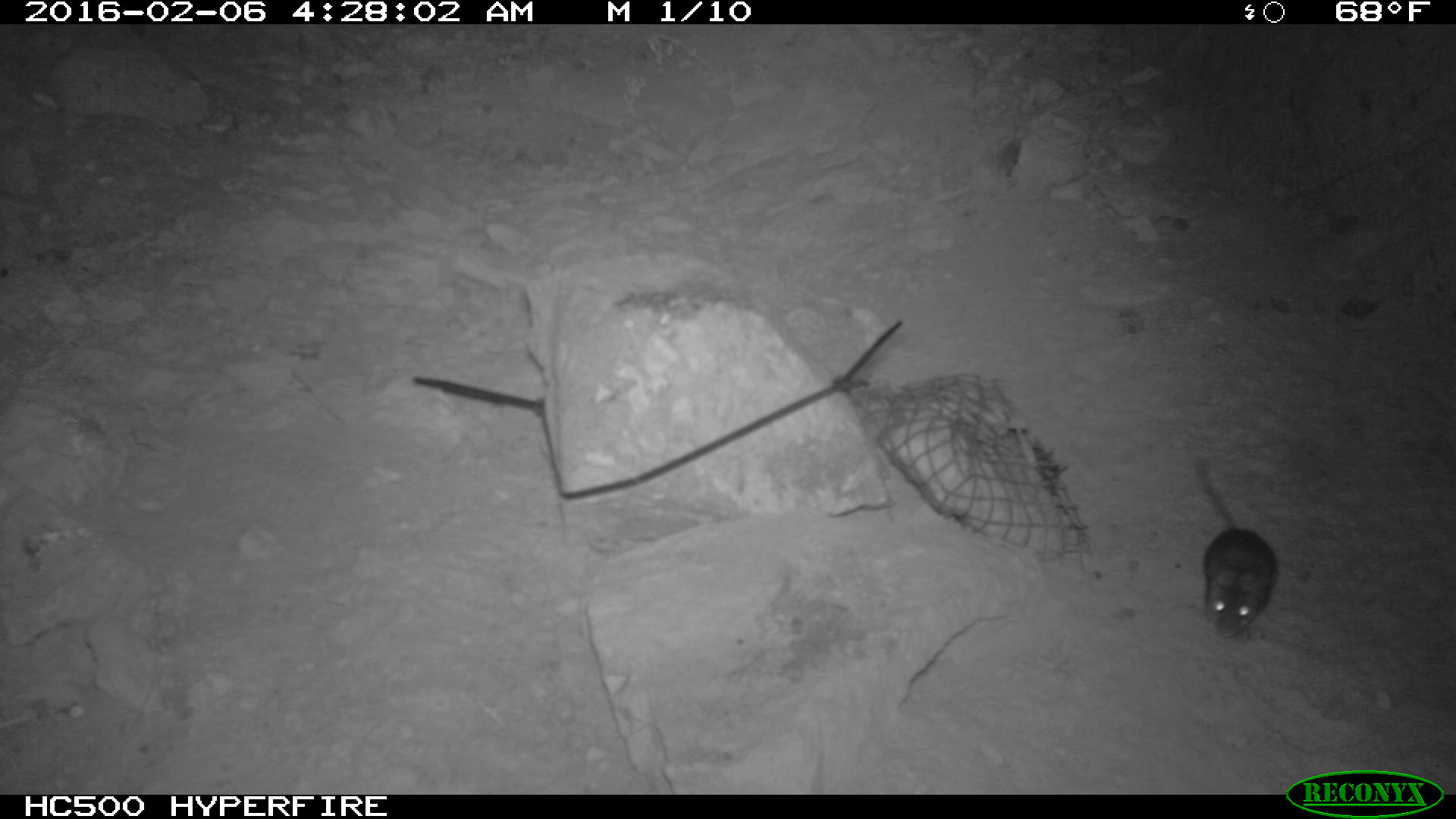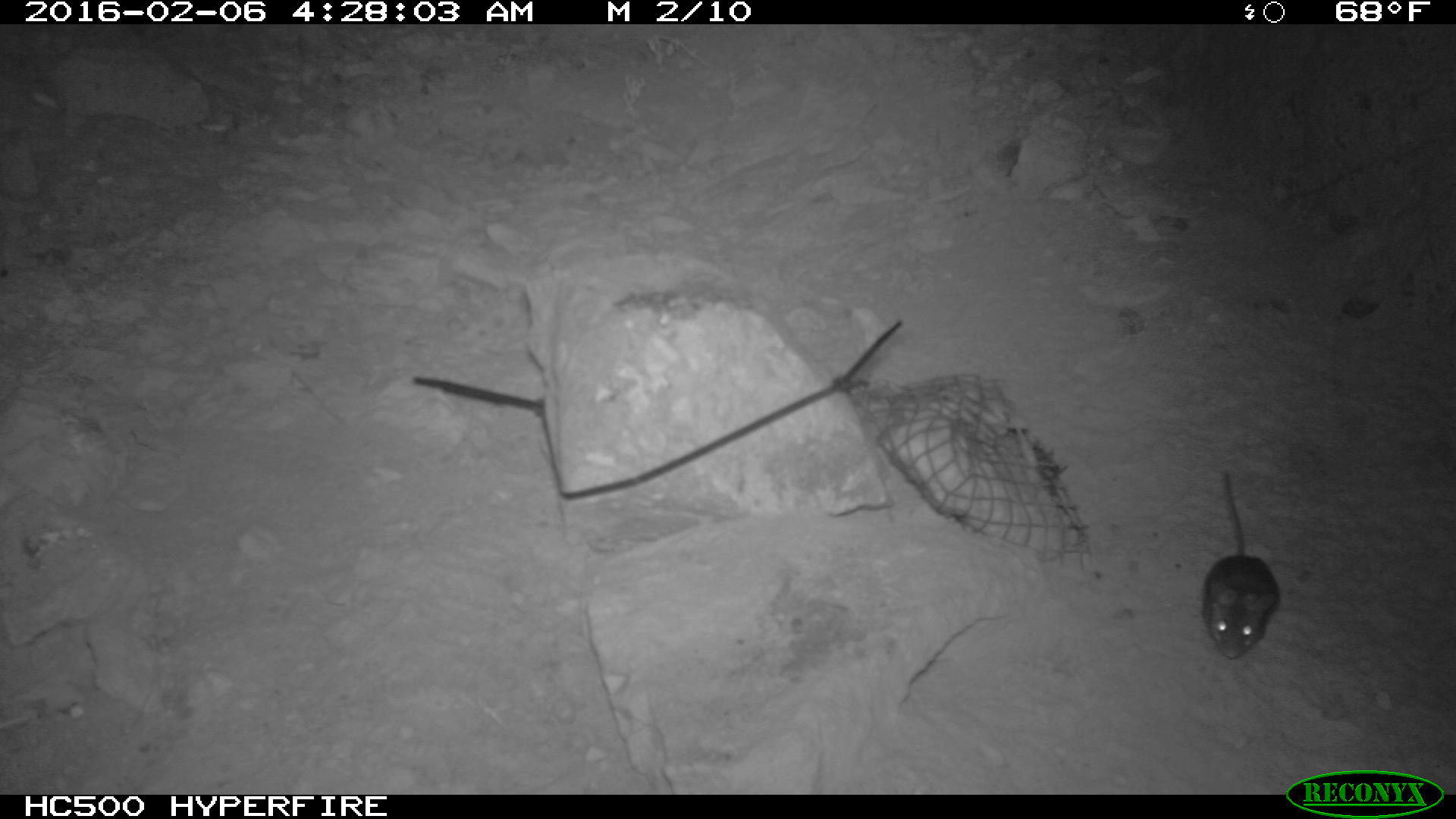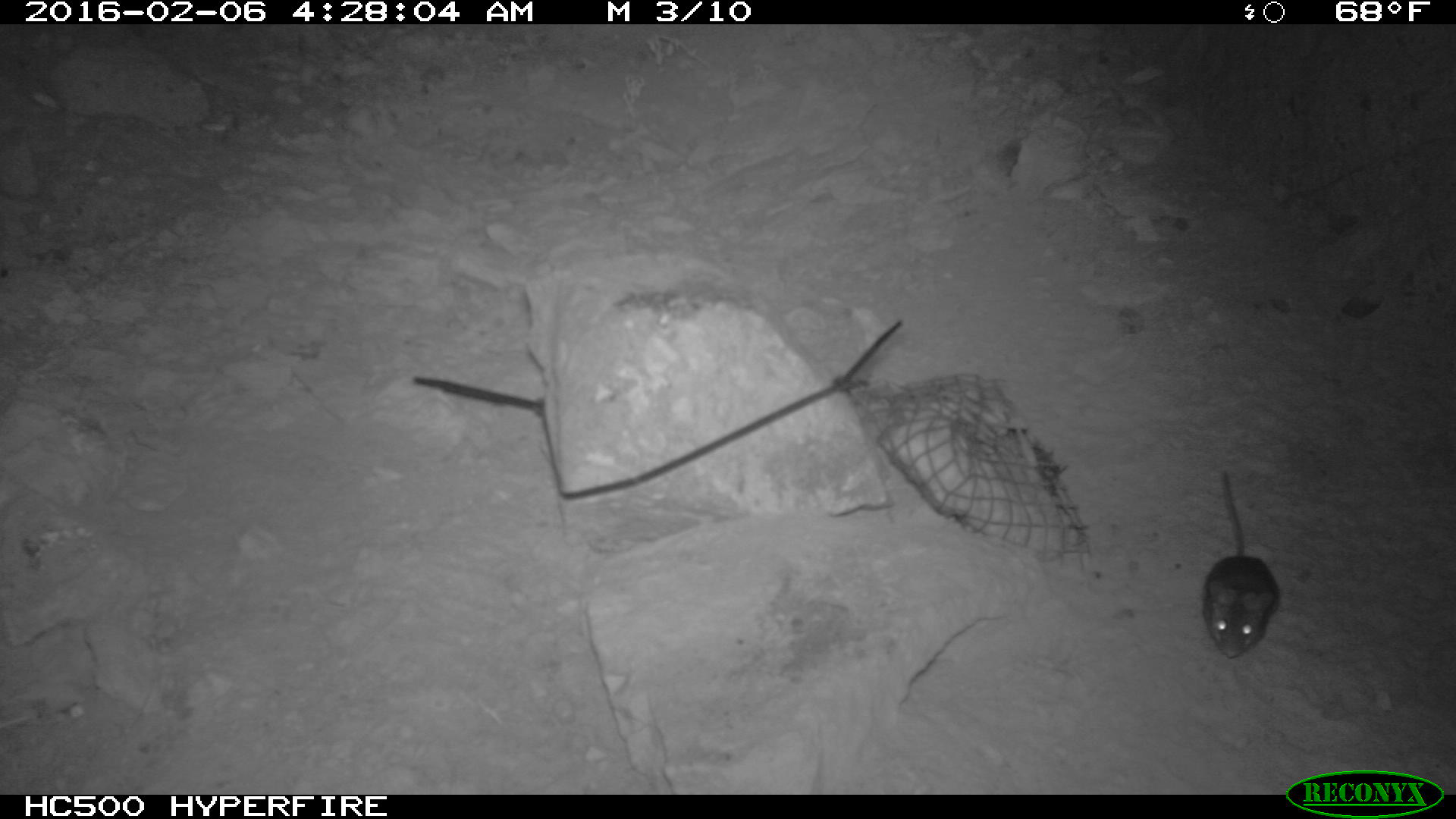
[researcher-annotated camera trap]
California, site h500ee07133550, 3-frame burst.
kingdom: Animalia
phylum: Chordata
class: Mammalia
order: Rodentia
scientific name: Rodentia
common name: rodent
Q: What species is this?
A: Rodent (Rodentia).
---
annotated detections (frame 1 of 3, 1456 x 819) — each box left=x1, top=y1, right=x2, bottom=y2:
rodent: left=1195, top=460, right=1279, bottom=640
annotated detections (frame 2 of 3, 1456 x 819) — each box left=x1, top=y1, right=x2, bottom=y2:
rodent: left=1201, top=469, right=1279, bottom=658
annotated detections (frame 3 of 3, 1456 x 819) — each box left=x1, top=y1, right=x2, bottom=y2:
rodent: left=1202, top=471, right=1278, bottom=657